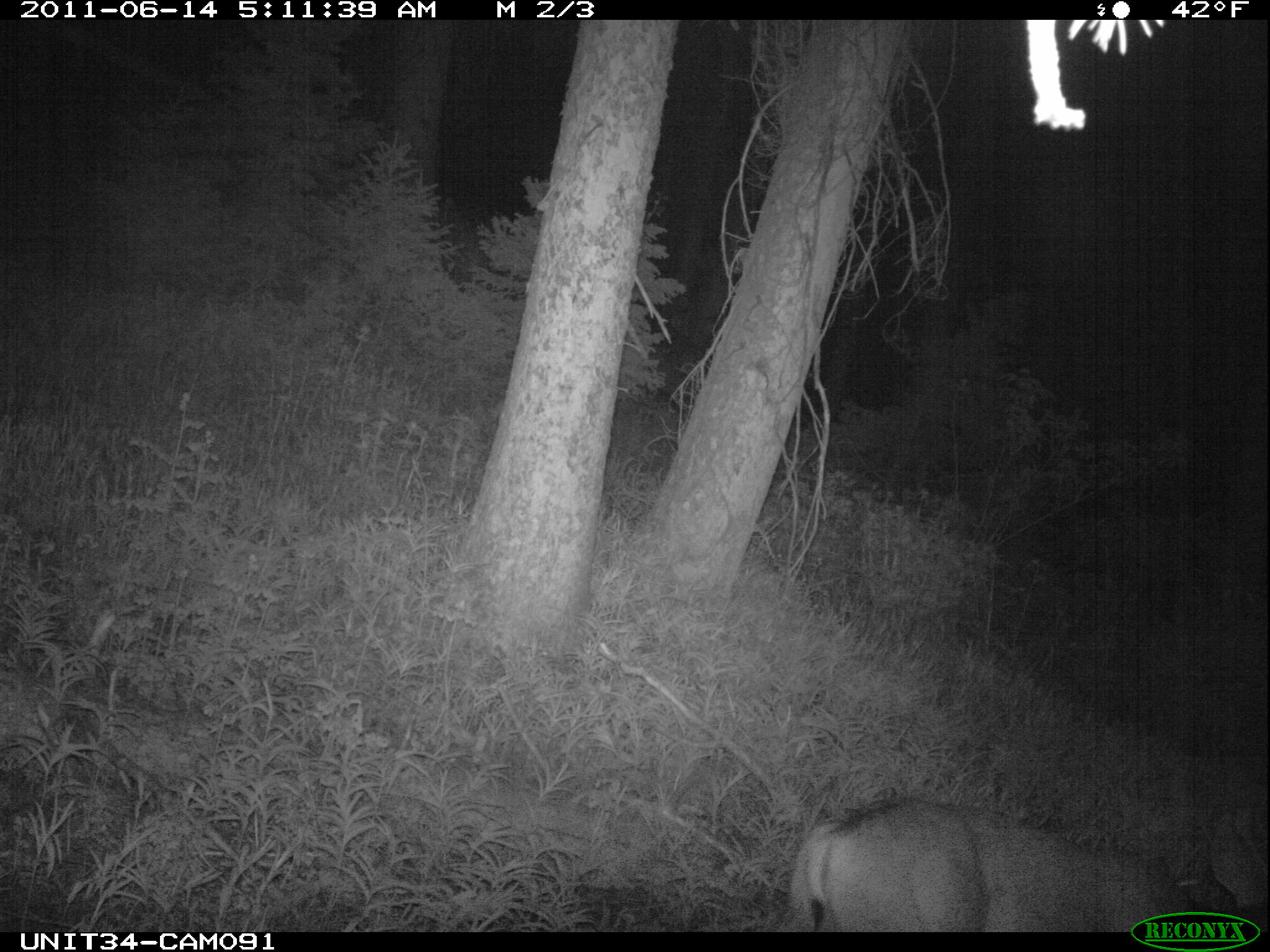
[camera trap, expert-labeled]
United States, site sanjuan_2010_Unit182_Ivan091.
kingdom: Animalia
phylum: Chordata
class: Mammalia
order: Artiodactyla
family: Cervidae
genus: Odocoileus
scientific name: Odocoileus hemionus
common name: mule deer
Odocoileus hemionus (mule deer).